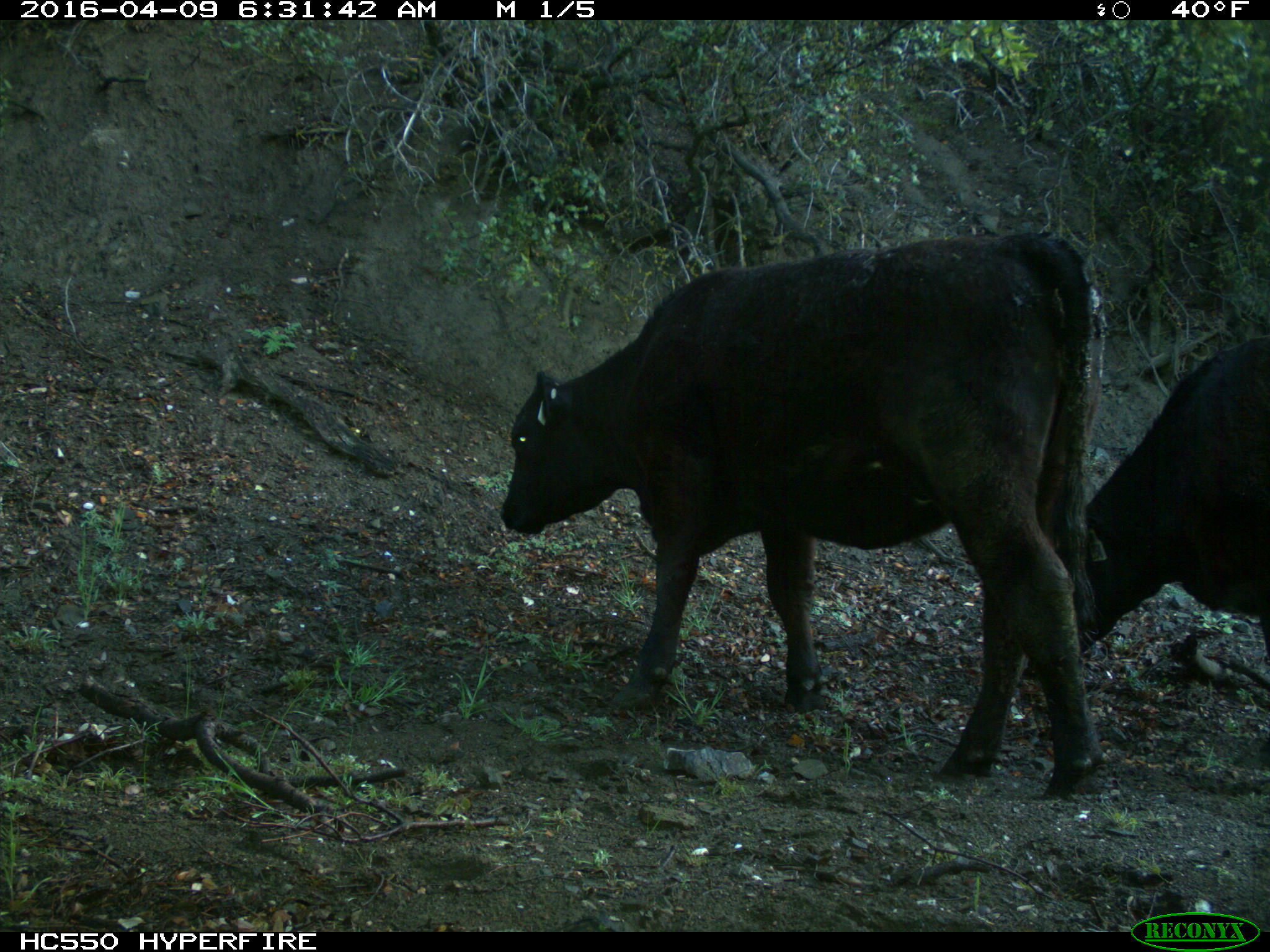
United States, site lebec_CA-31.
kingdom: Animalia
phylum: Chordata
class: Mammalia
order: Artiodactyla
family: Bovidae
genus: Bos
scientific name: Bos taurus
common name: domestic cow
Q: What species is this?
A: Bos taurus (domestic cow).